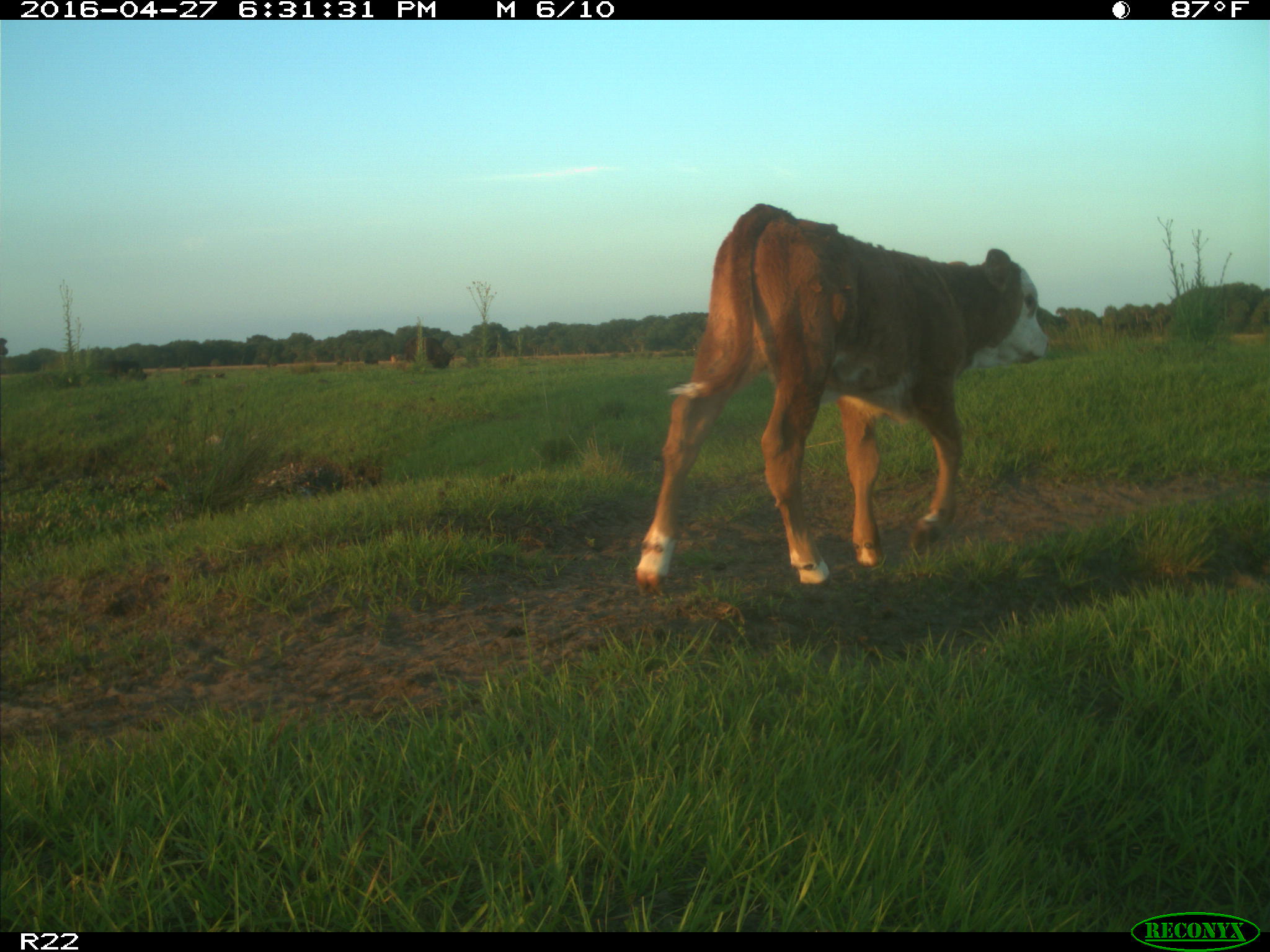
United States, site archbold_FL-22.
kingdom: Animalia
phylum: Chordata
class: Mammalia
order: Artiodactyla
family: Bovidae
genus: Bos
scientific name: Bos taurus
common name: domestic cow